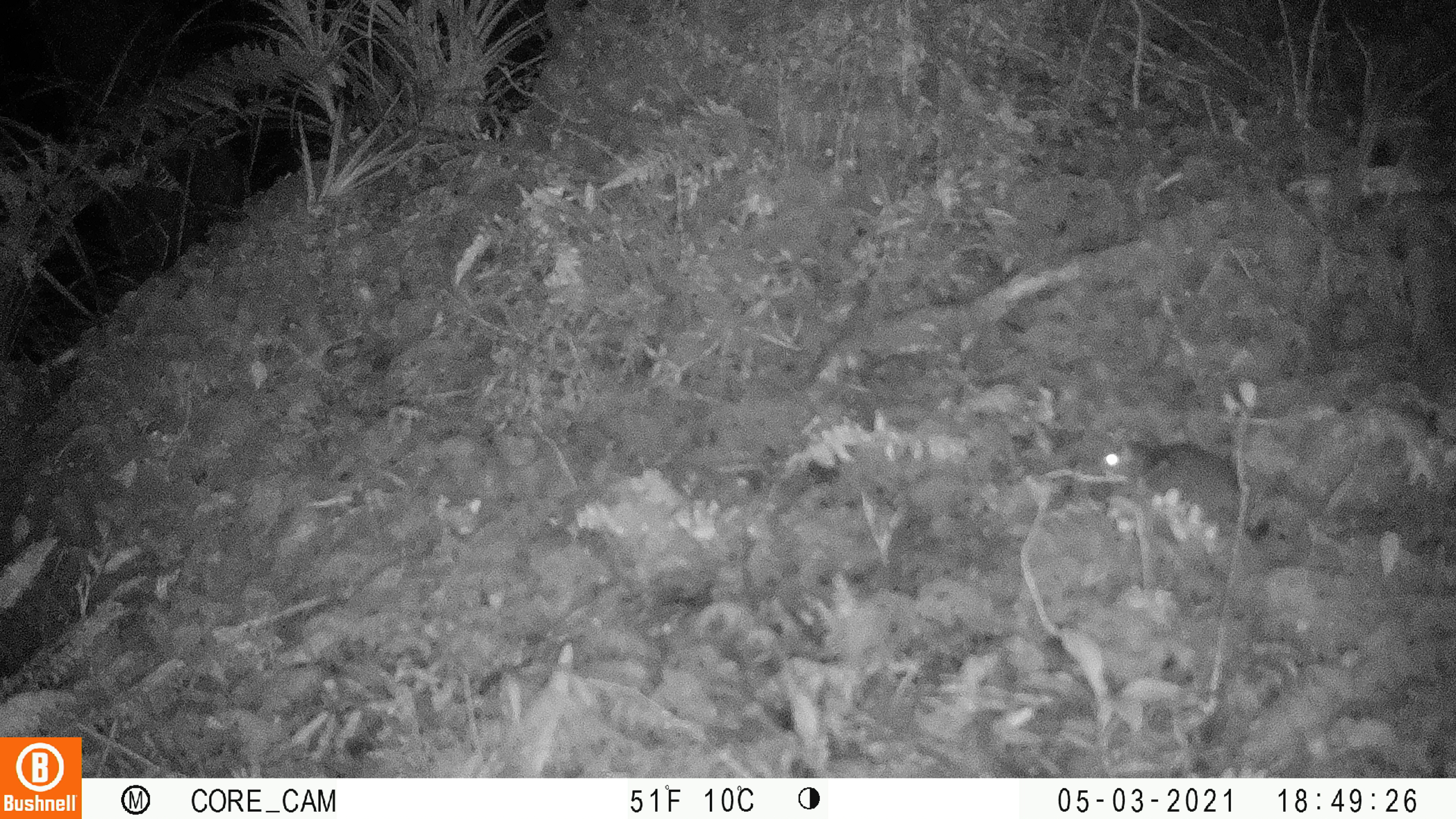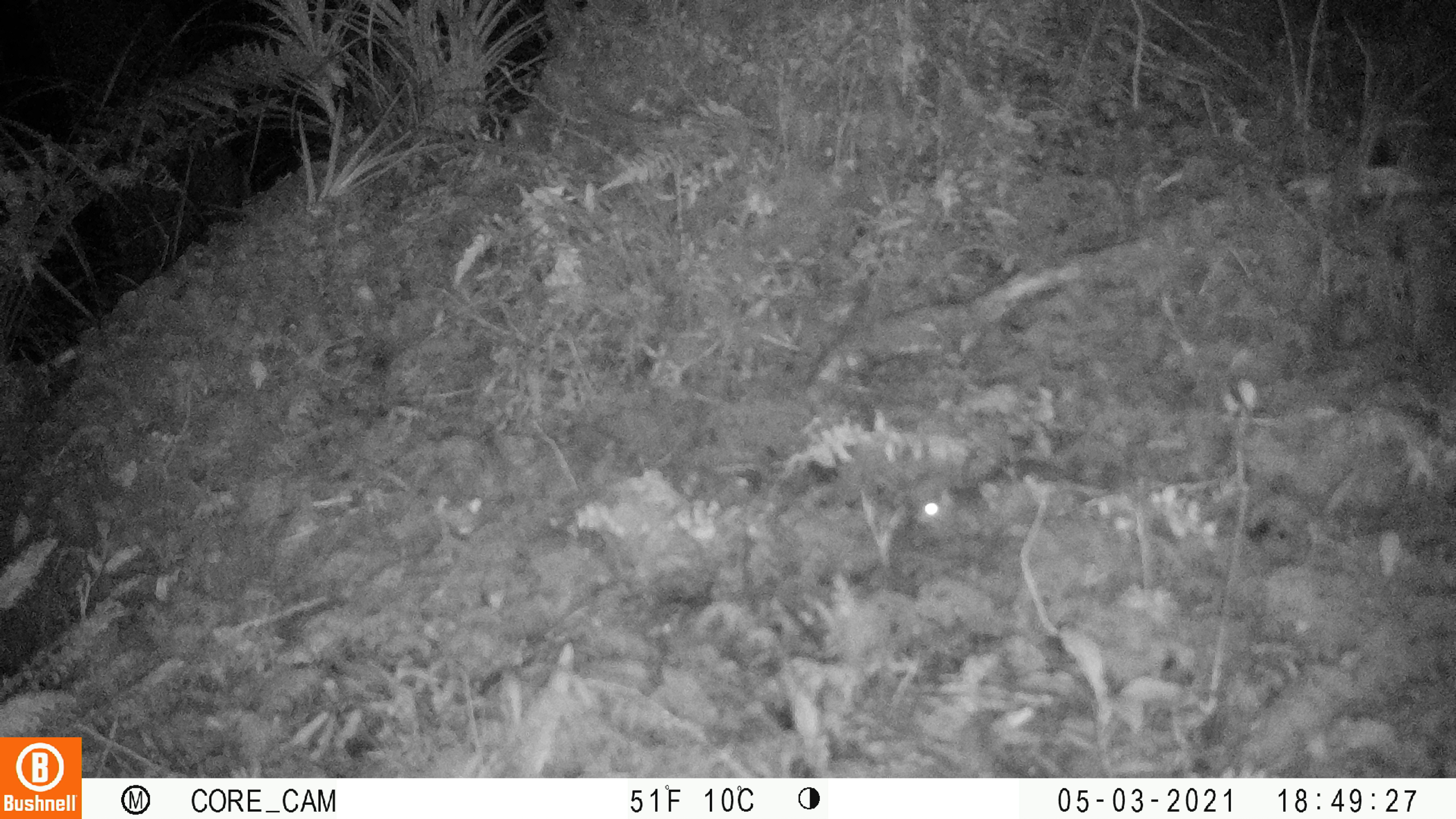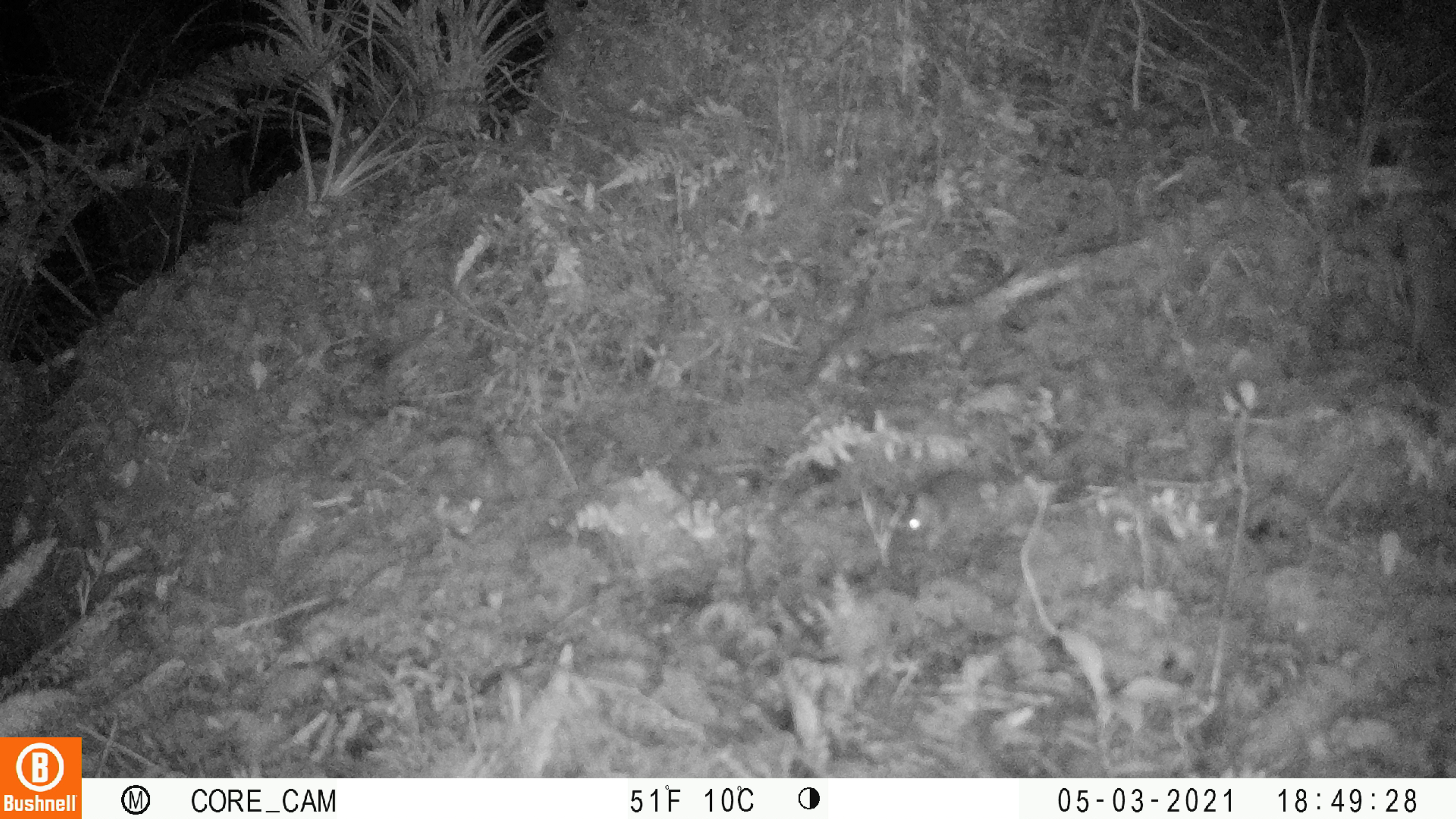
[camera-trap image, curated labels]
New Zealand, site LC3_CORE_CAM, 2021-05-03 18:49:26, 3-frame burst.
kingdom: Animalia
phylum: Chordata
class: Mammalia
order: Rodentia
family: Muridae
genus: Rattus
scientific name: Rattus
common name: rat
Rat (Rattus).